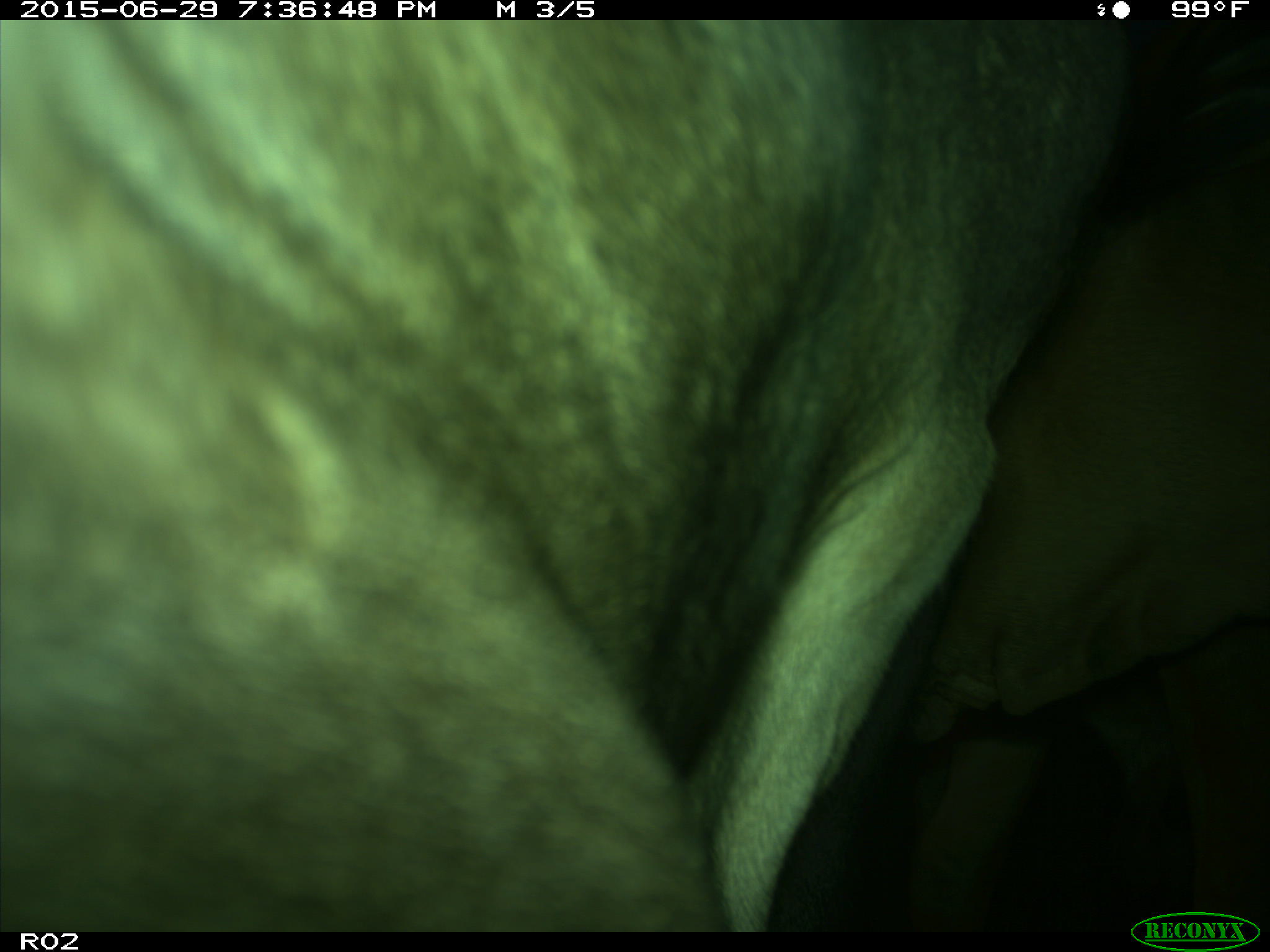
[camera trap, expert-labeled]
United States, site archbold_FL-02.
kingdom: Animalia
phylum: Chordata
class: Mammalia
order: Artiodactyla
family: Bovidae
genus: Bos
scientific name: Bos taurus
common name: domestic cow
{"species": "Bos taurus (domestic cow)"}